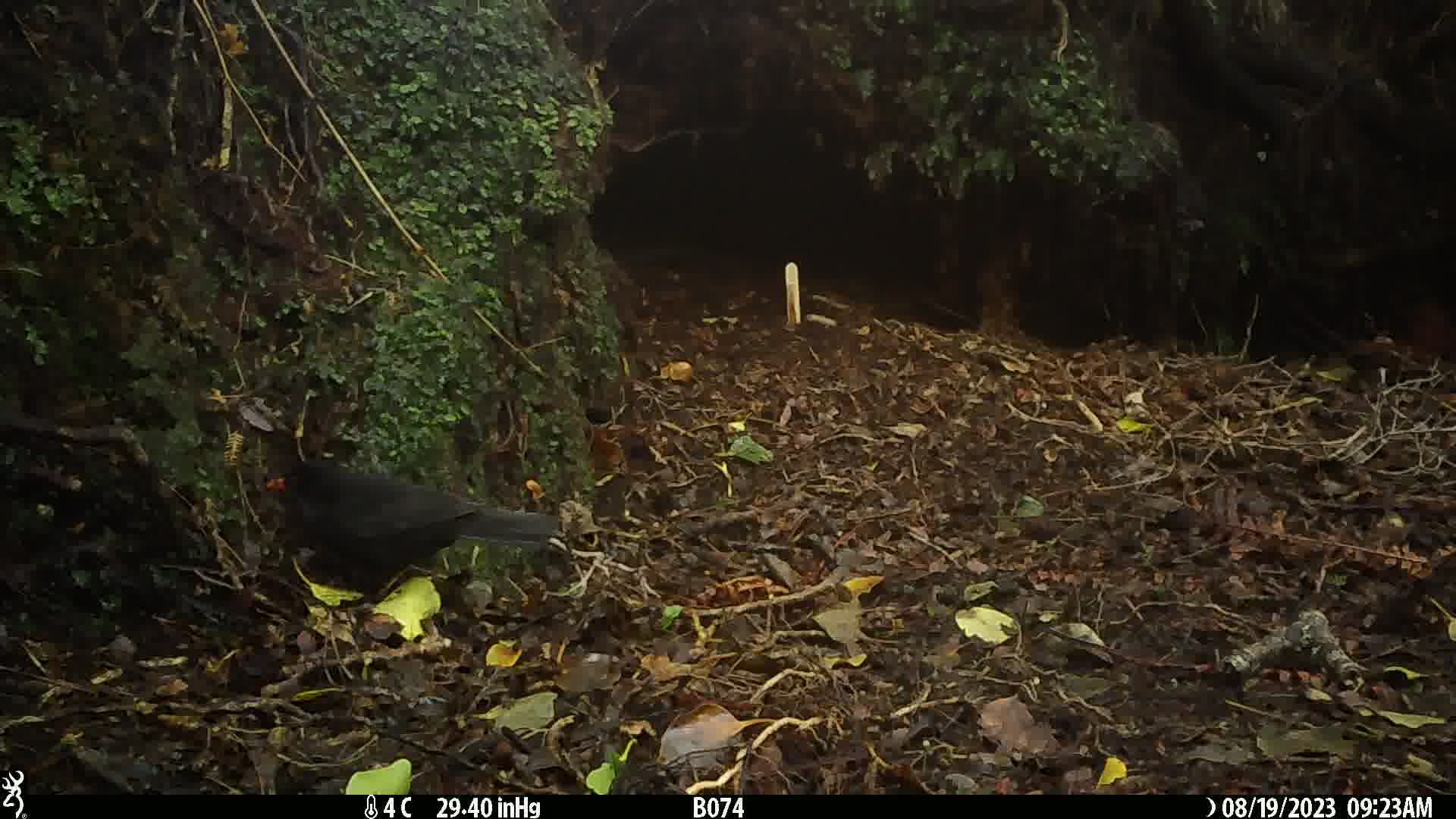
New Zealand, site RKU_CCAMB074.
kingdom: Animalia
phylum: Chordata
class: Aves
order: Passeriformes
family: Turdidae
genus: Turdus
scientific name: Turdus merula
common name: eurasian blackbird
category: blackbird